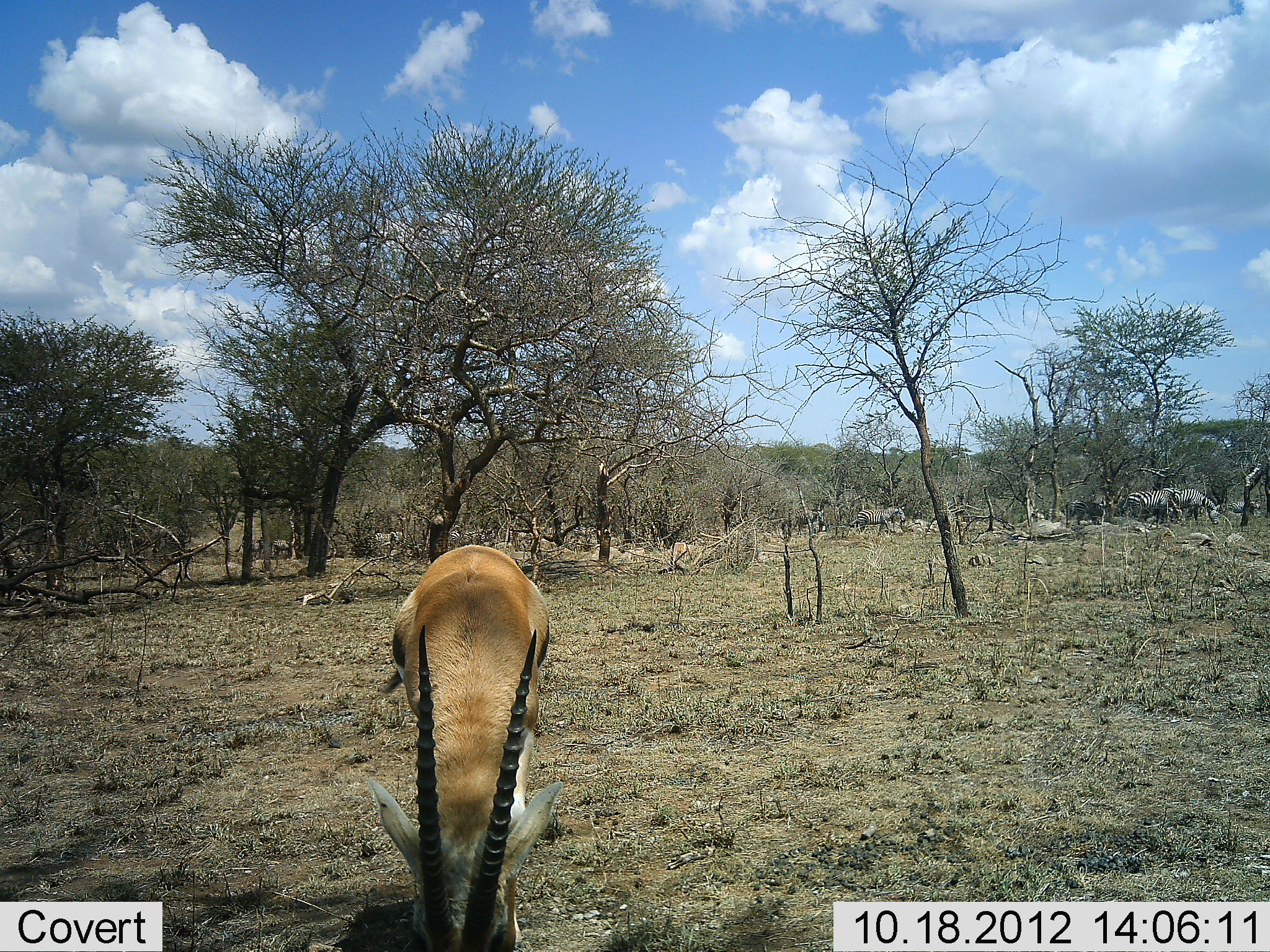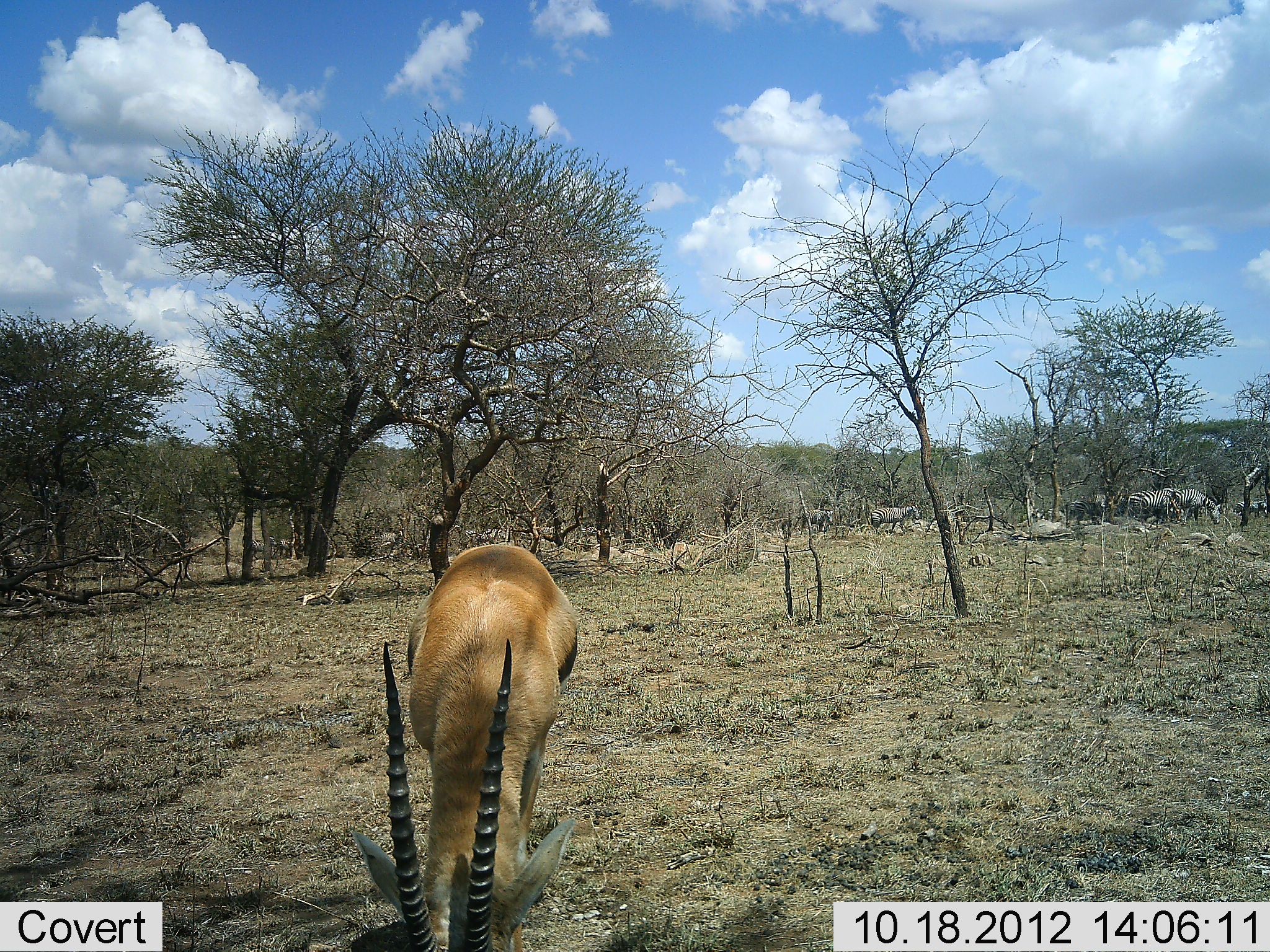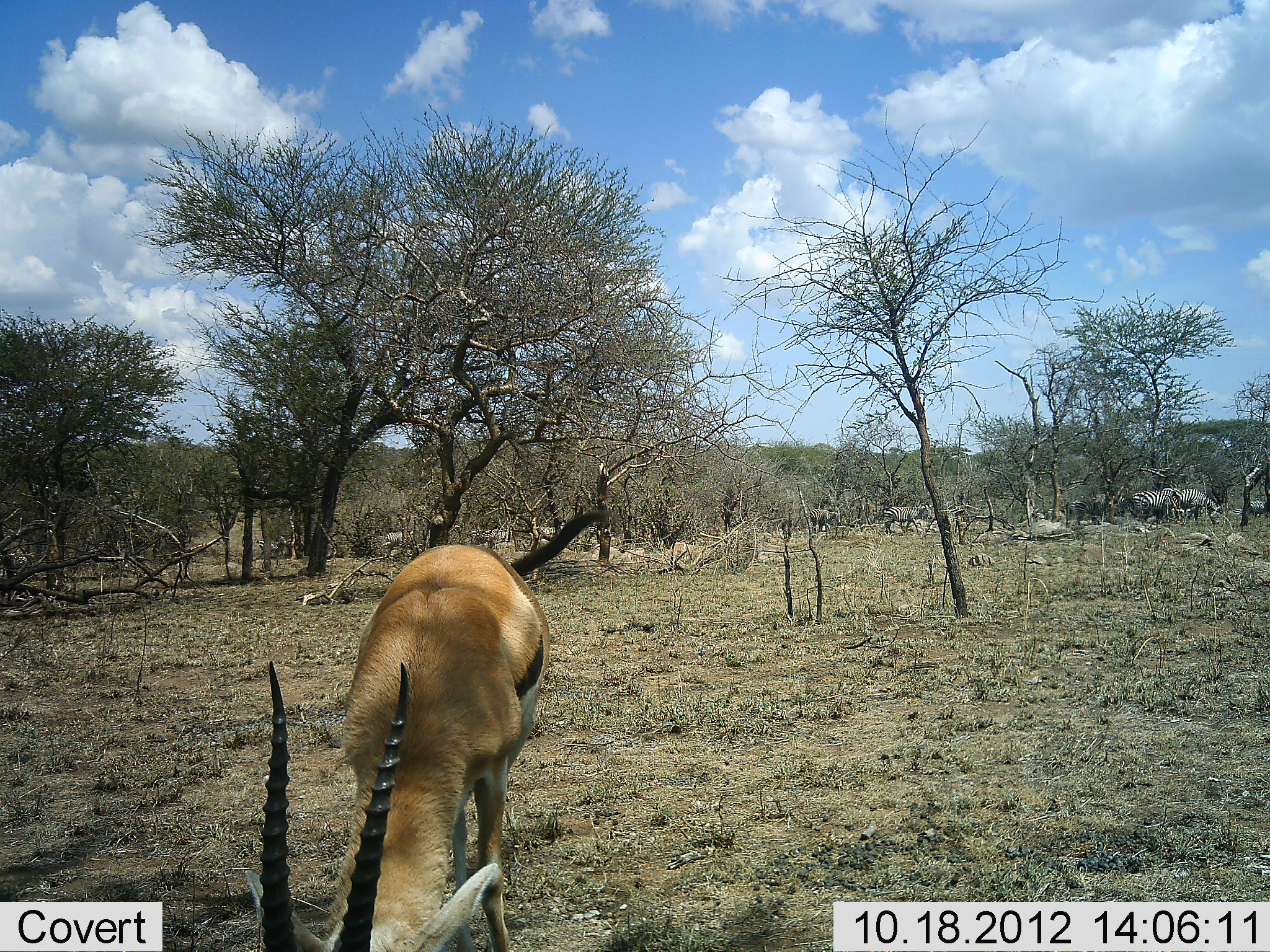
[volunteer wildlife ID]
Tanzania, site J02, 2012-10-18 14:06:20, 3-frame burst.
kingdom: Animalia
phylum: Chordata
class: Mammalia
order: Artiodactyla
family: Bovidae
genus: Eudorcas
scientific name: Eudorcas thomsonii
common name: thomson's gazelle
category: gazellethomsons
Gazellethomsons (thomson's gazelle) (Eudorcas thomsonii), count 1. Behavior (volunteer vote fractions): standing 20%, resting 0%, moving 0%, interacting 0%. Young present (vote fraction): 0%. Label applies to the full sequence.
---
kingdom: Animalia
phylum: Chordata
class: Mammalia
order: Perissodactyla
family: Equidae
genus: Equus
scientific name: Equus quagga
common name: plains zebra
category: zebra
Zebra (plains zebra) (Equus quagga), count 11-50. Behavior (volunteer vote fractions): standing 43%, resting 0%, moving 79%, interacting 0%. Young present (vote fraction): 0%. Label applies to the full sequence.